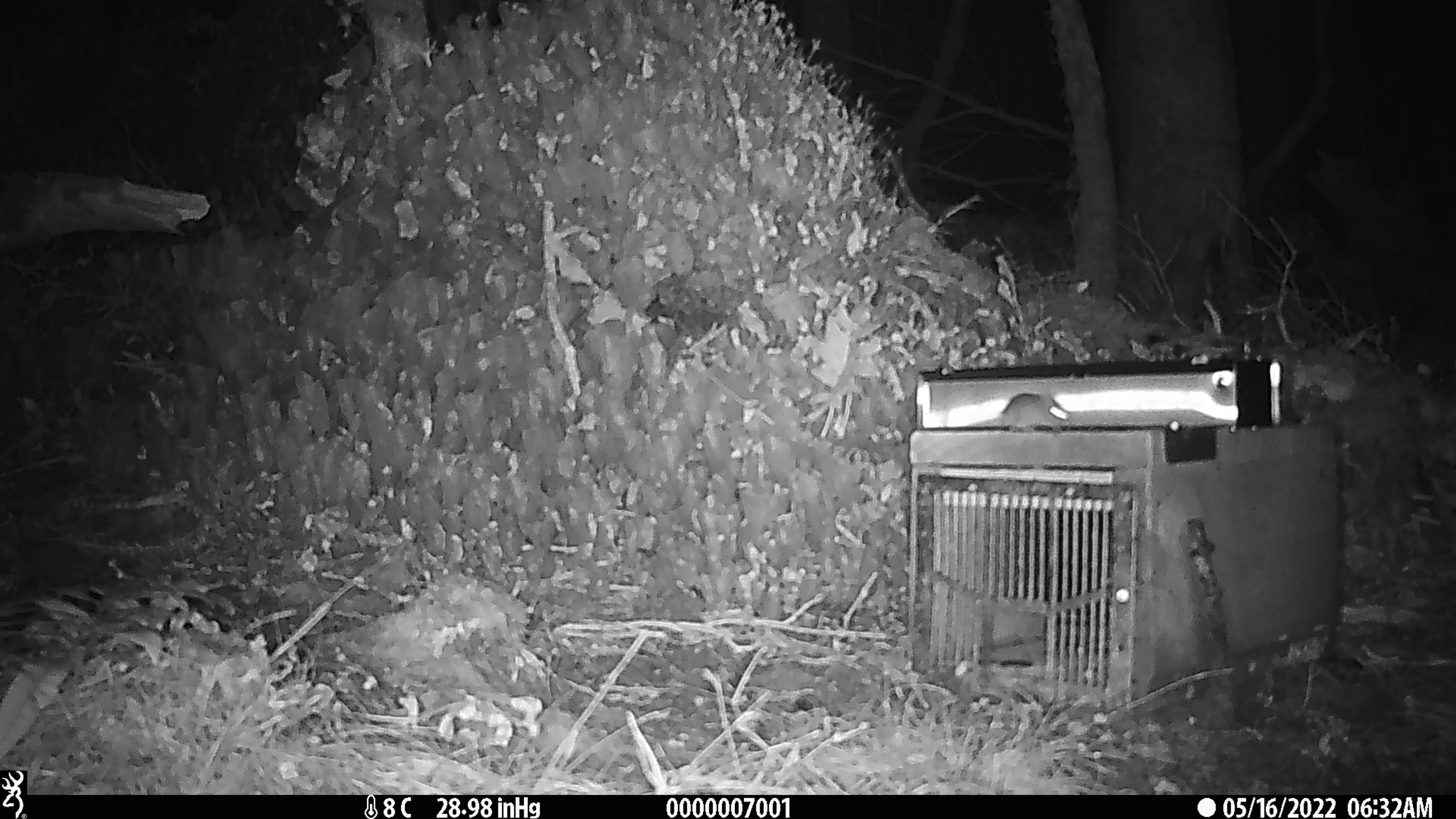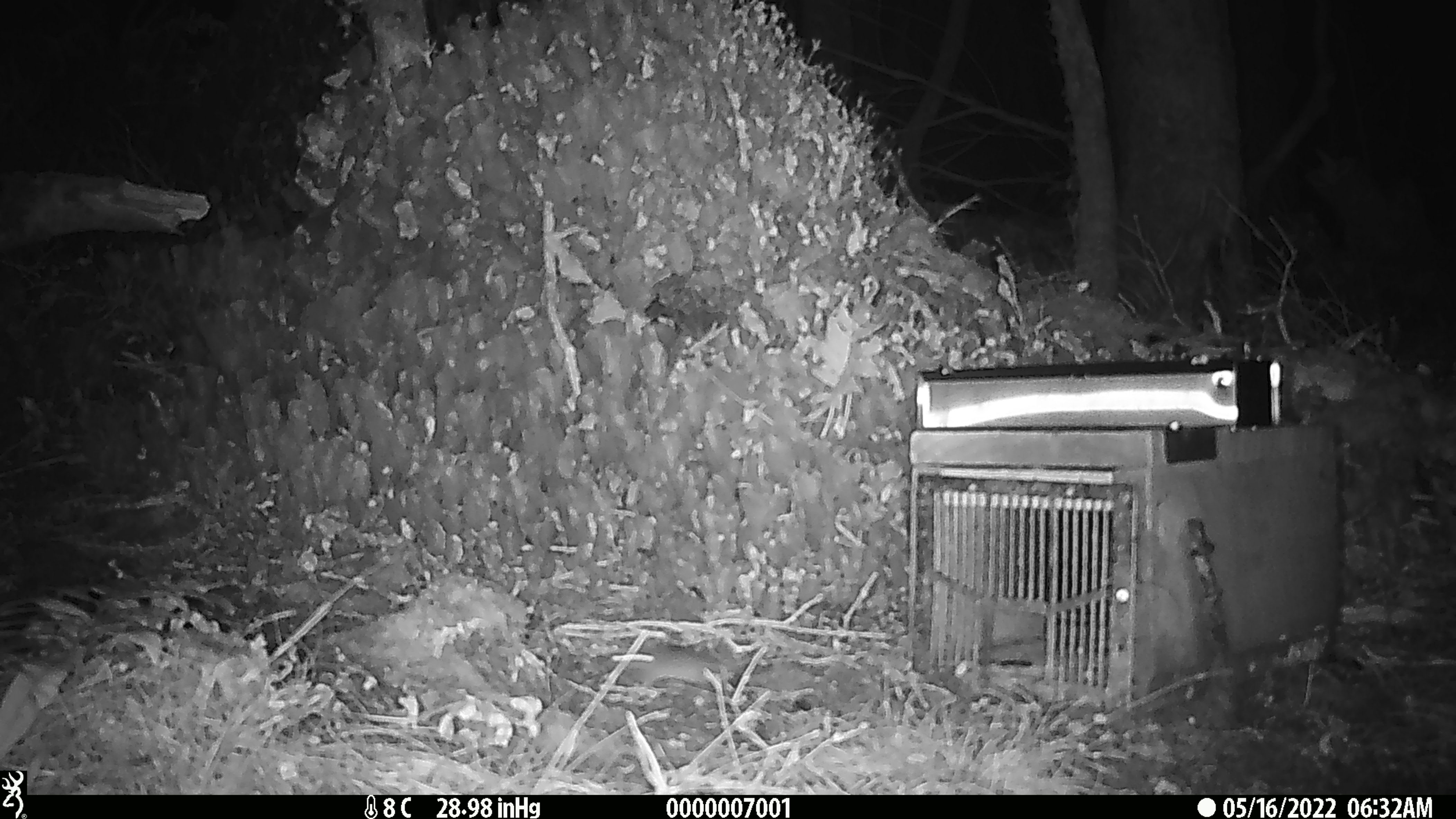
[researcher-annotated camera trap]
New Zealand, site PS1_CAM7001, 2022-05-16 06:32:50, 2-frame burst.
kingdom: Animalia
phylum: Chordata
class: Mammalia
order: Rodentia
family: Muridae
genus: Mus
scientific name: Mus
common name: mouse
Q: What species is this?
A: Mouse (Mus).